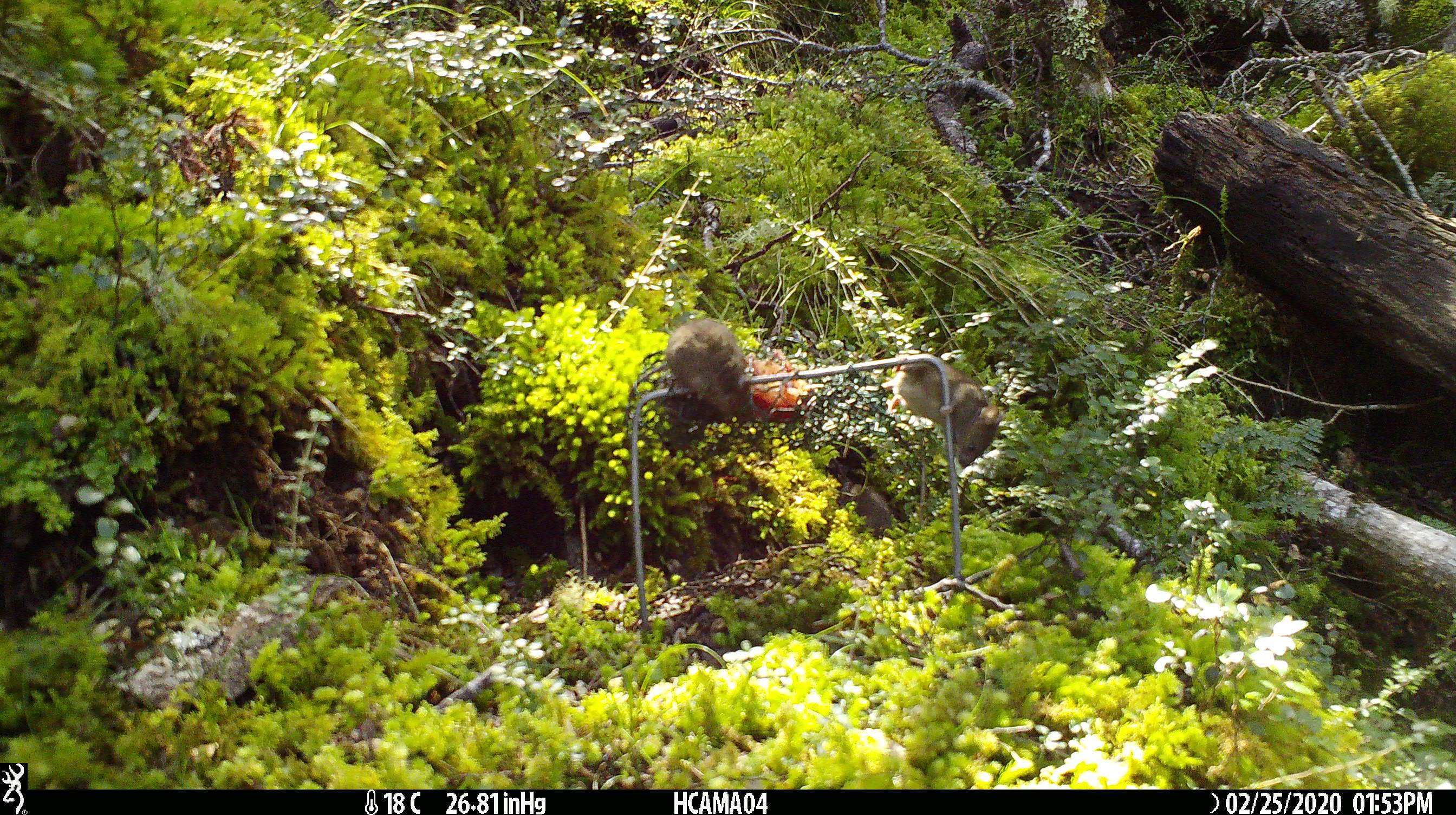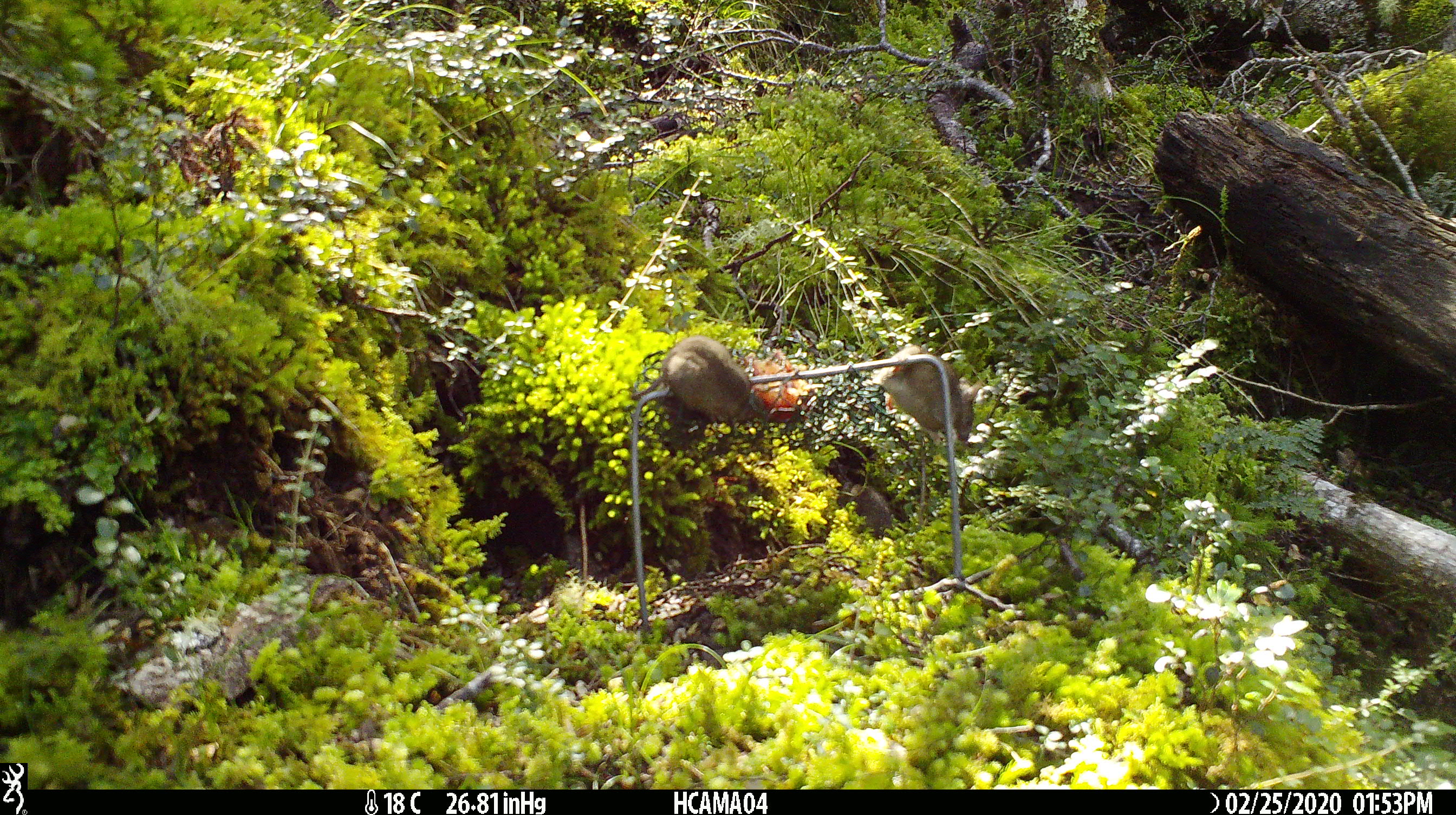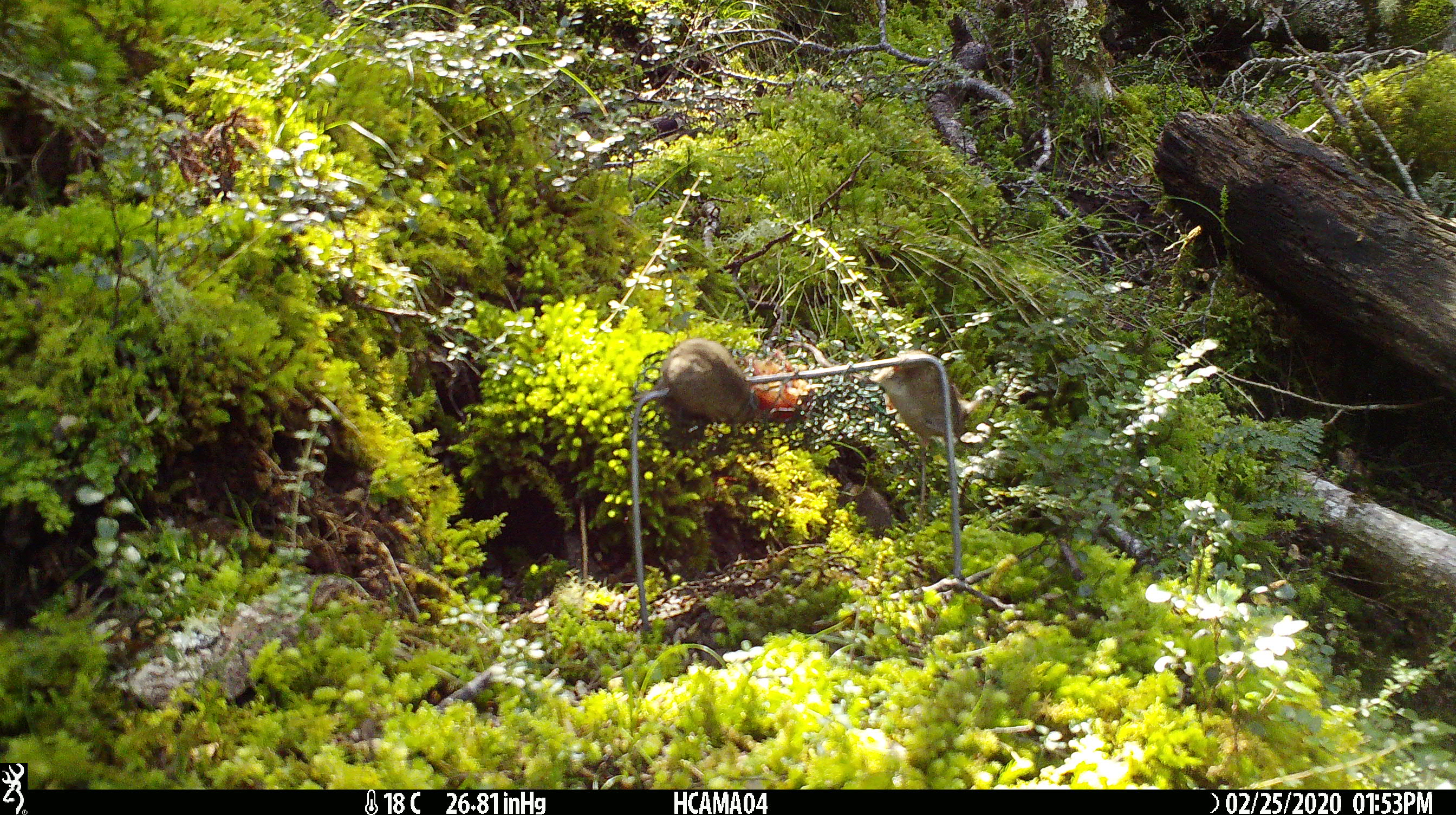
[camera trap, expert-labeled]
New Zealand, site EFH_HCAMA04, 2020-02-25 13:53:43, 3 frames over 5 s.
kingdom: Animalia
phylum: Chordata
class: Mammalia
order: Rodentia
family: Muridae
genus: Mus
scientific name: Mus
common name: mouse